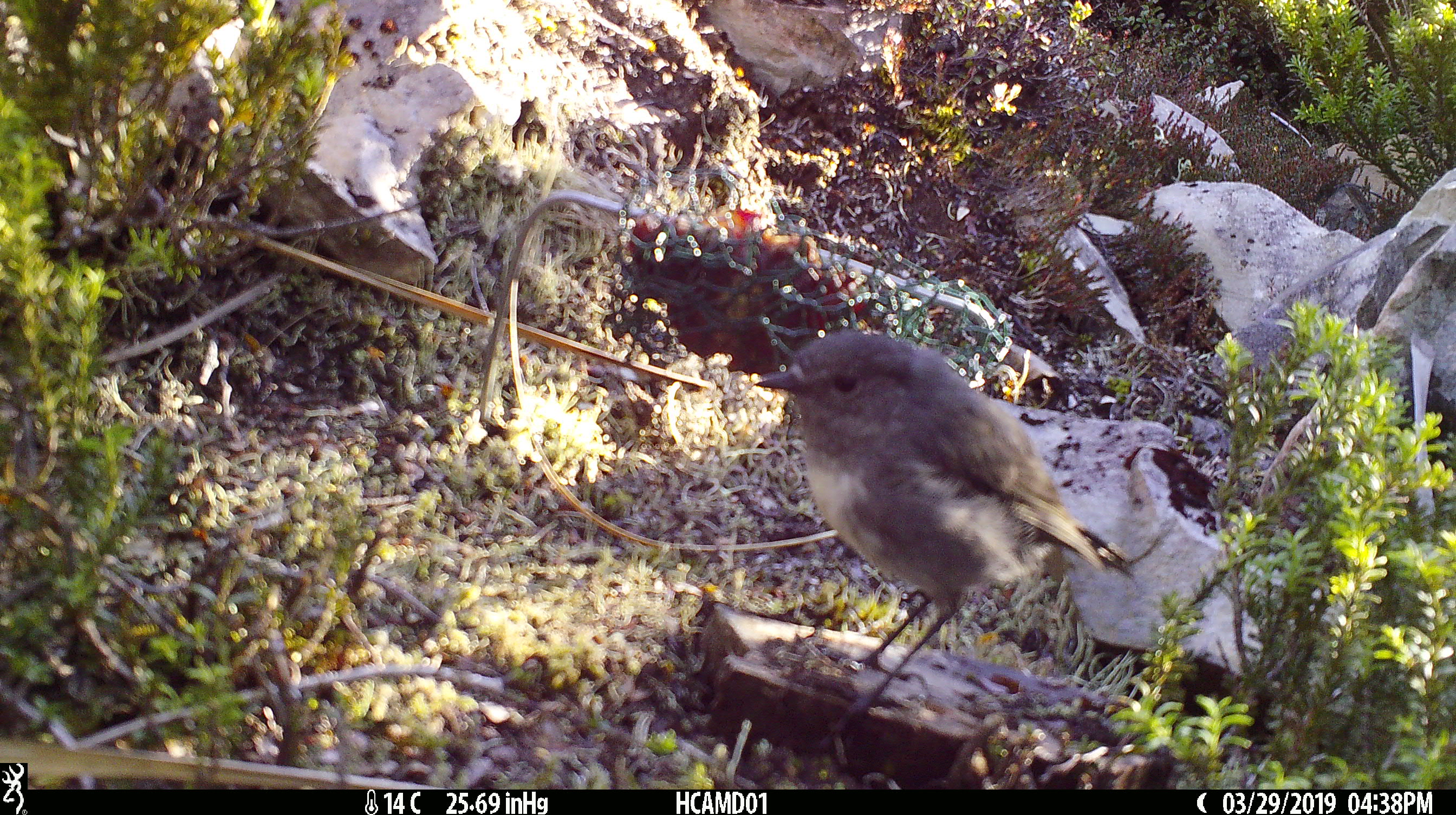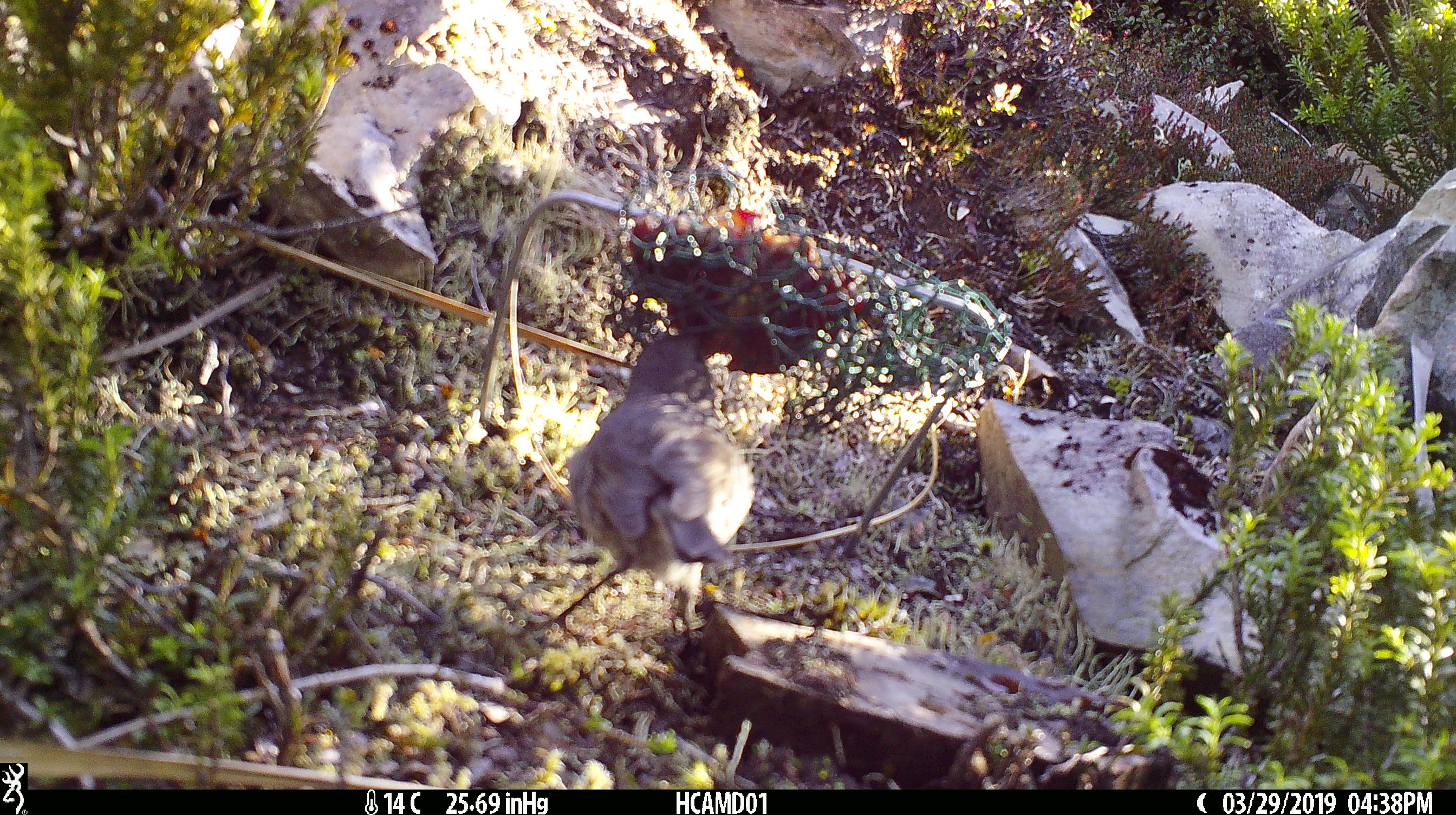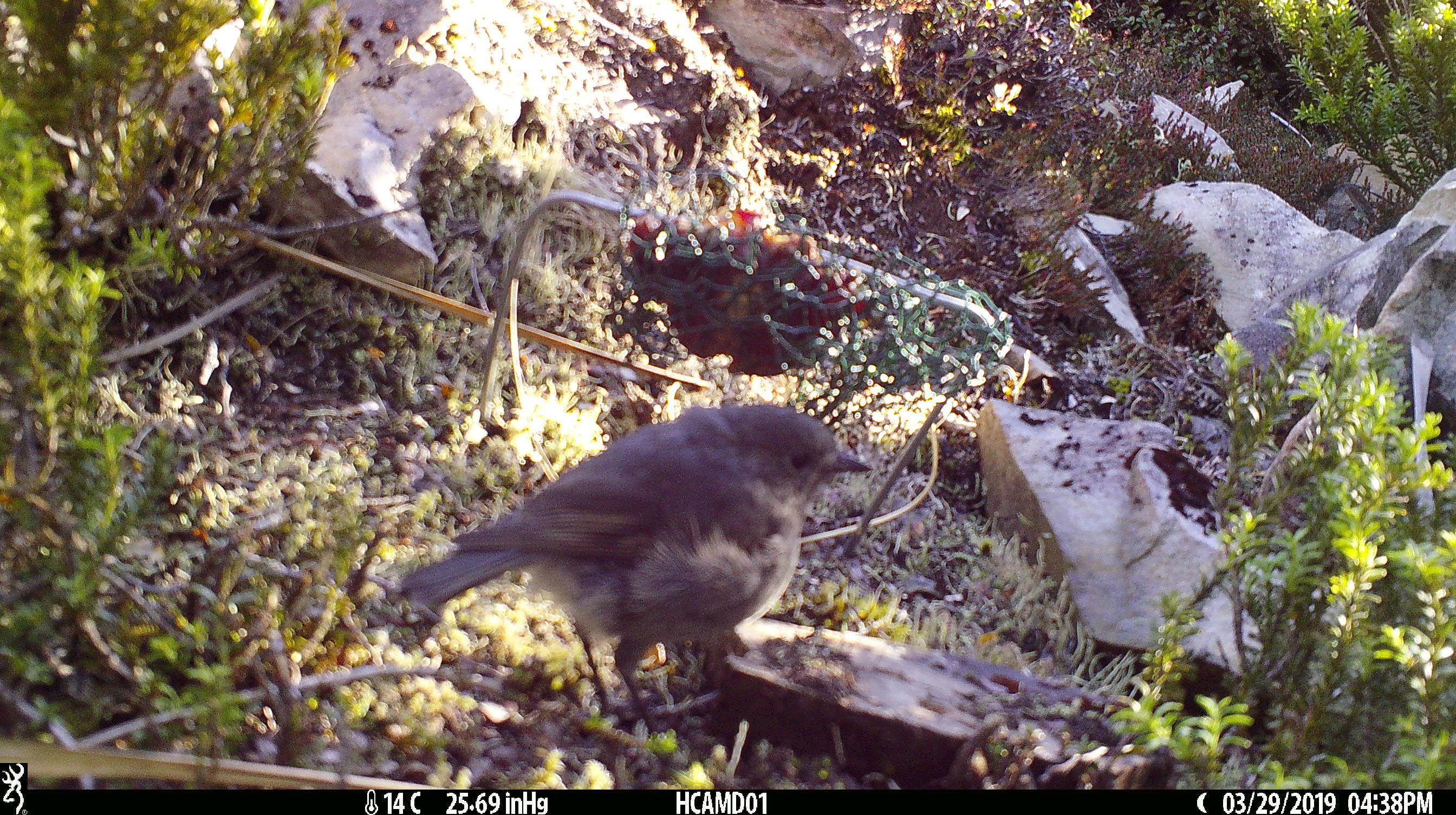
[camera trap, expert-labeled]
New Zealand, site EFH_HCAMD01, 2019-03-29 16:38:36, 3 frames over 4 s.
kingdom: Animalia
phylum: Chordata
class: Aves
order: Passeriformes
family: Petroicidae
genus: Petroica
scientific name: Petroica australis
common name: new zealand robin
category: robin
Robin (new zealand robin) (Petroica australis).